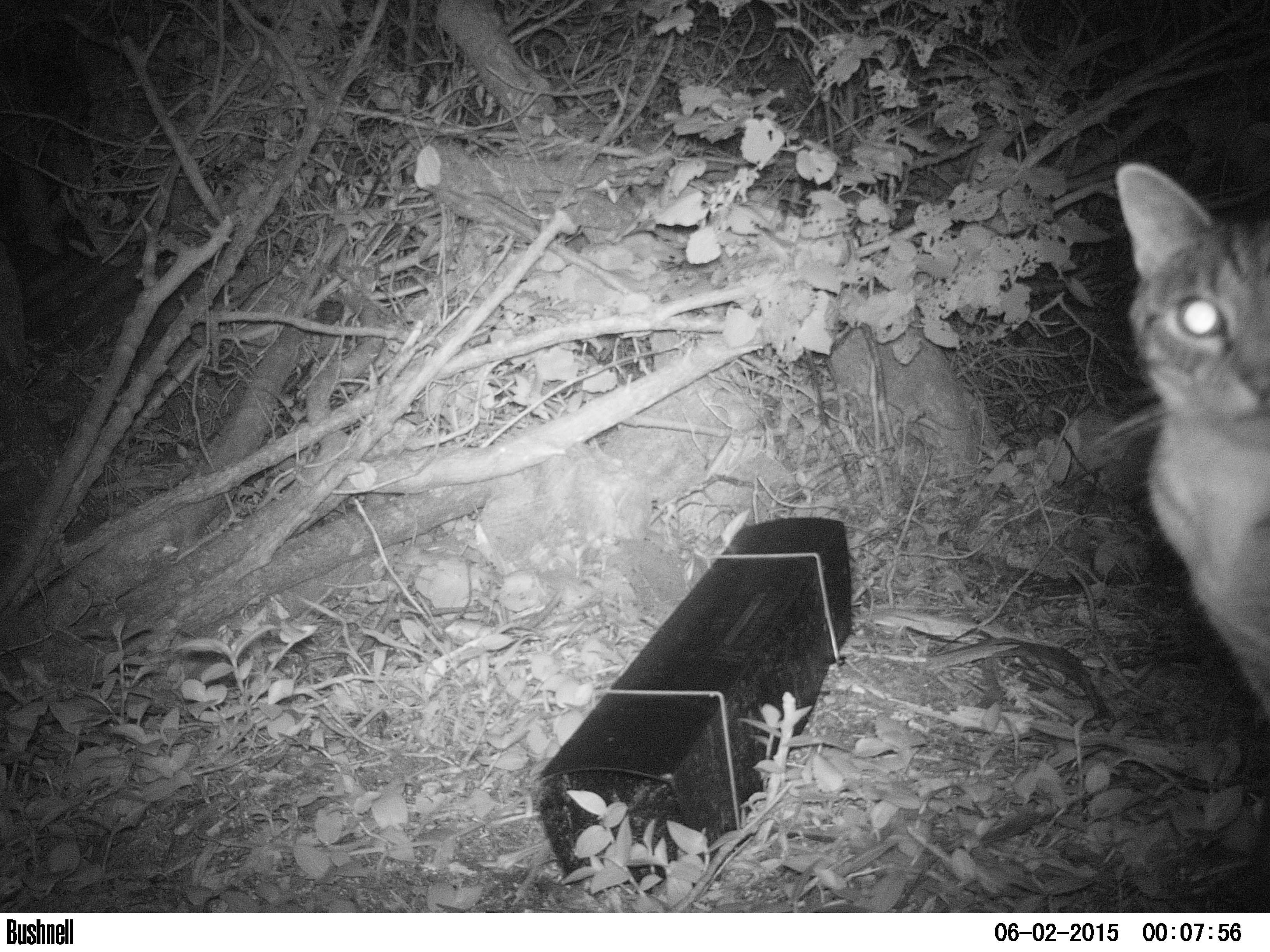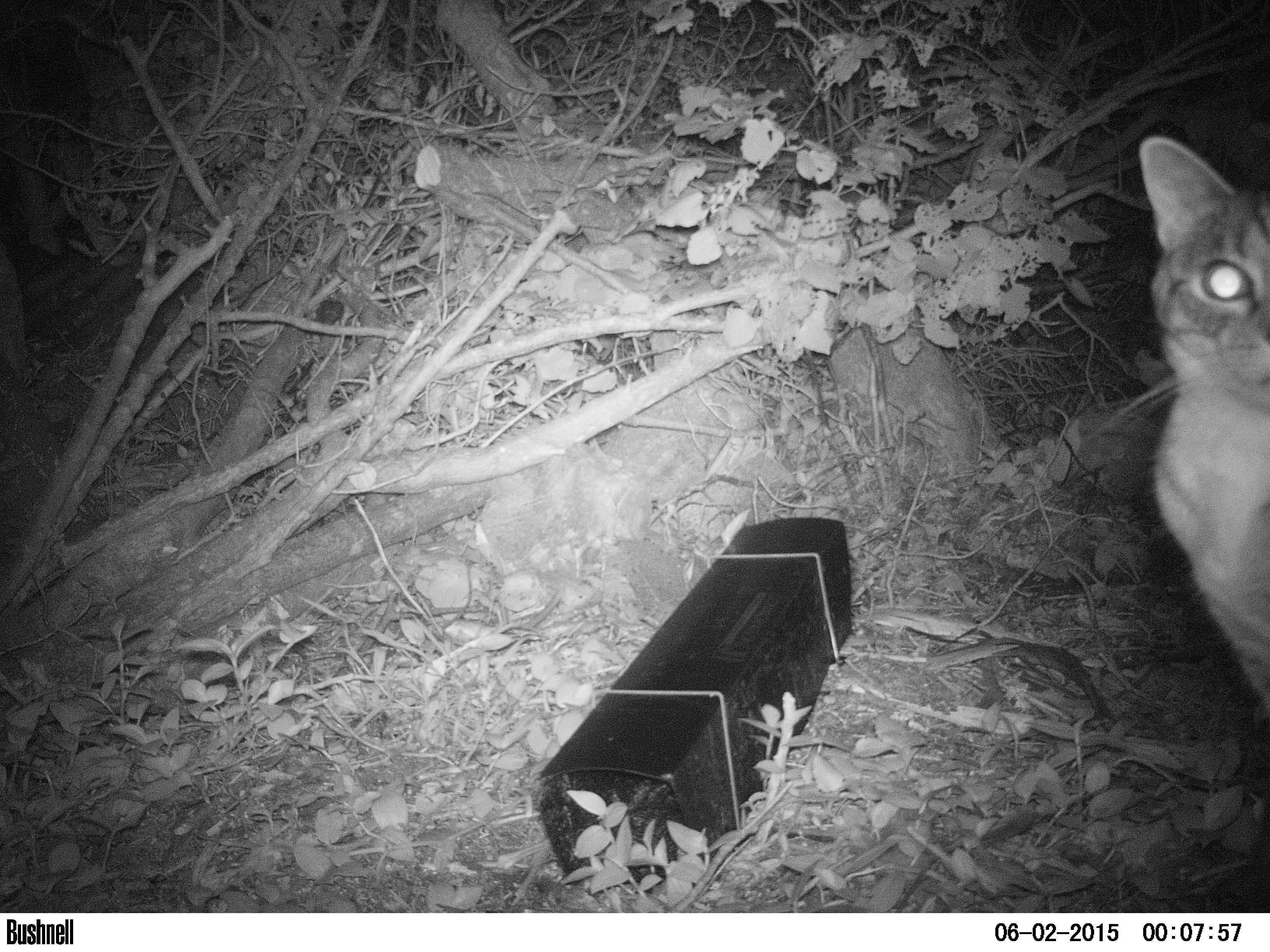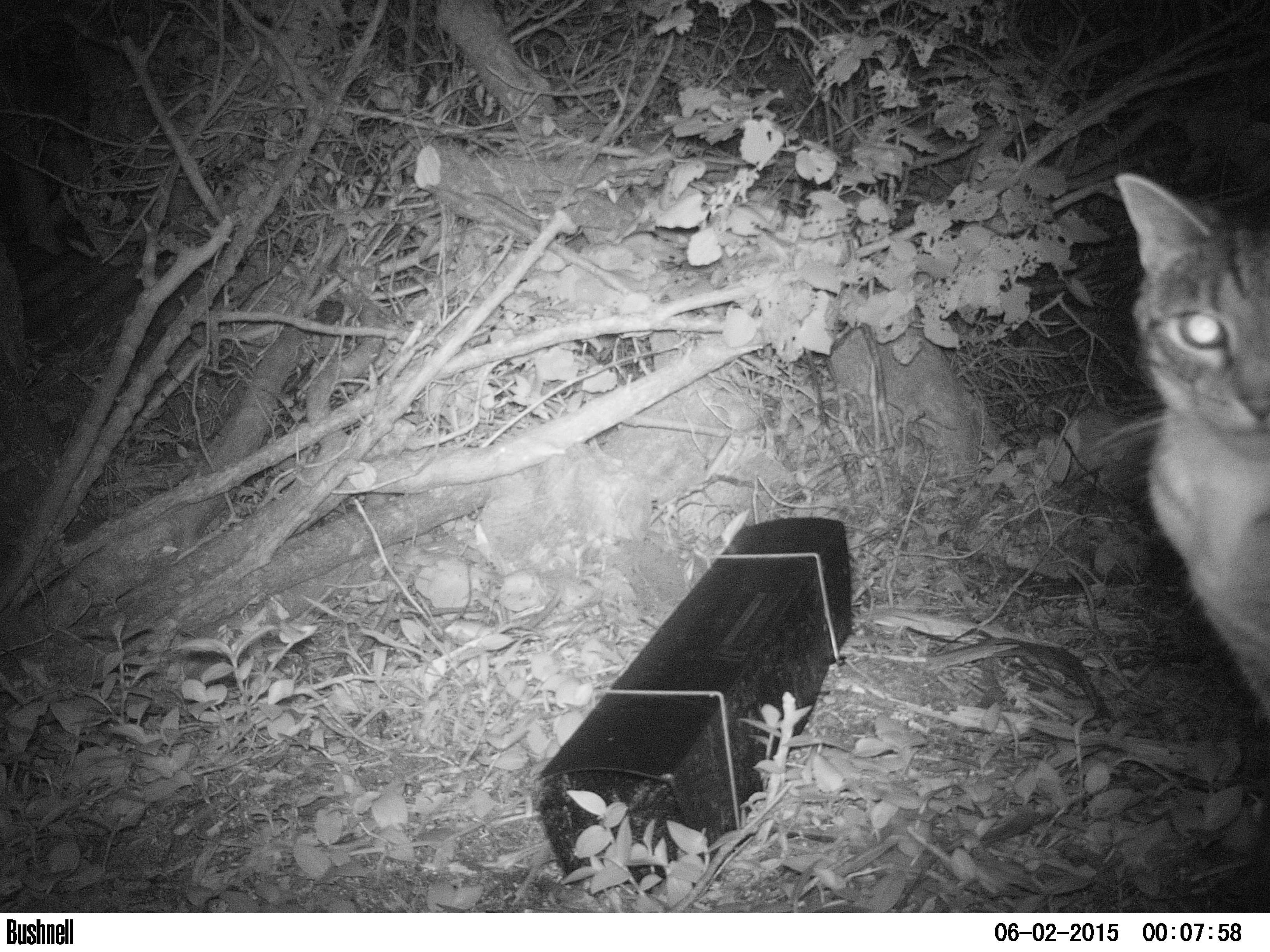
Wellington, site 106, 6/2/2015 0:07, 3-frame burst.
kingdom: Animalia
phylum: Chordata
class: Mammalia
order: Carnivora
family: Felidae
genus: Felis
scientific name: Felis catus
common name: cat